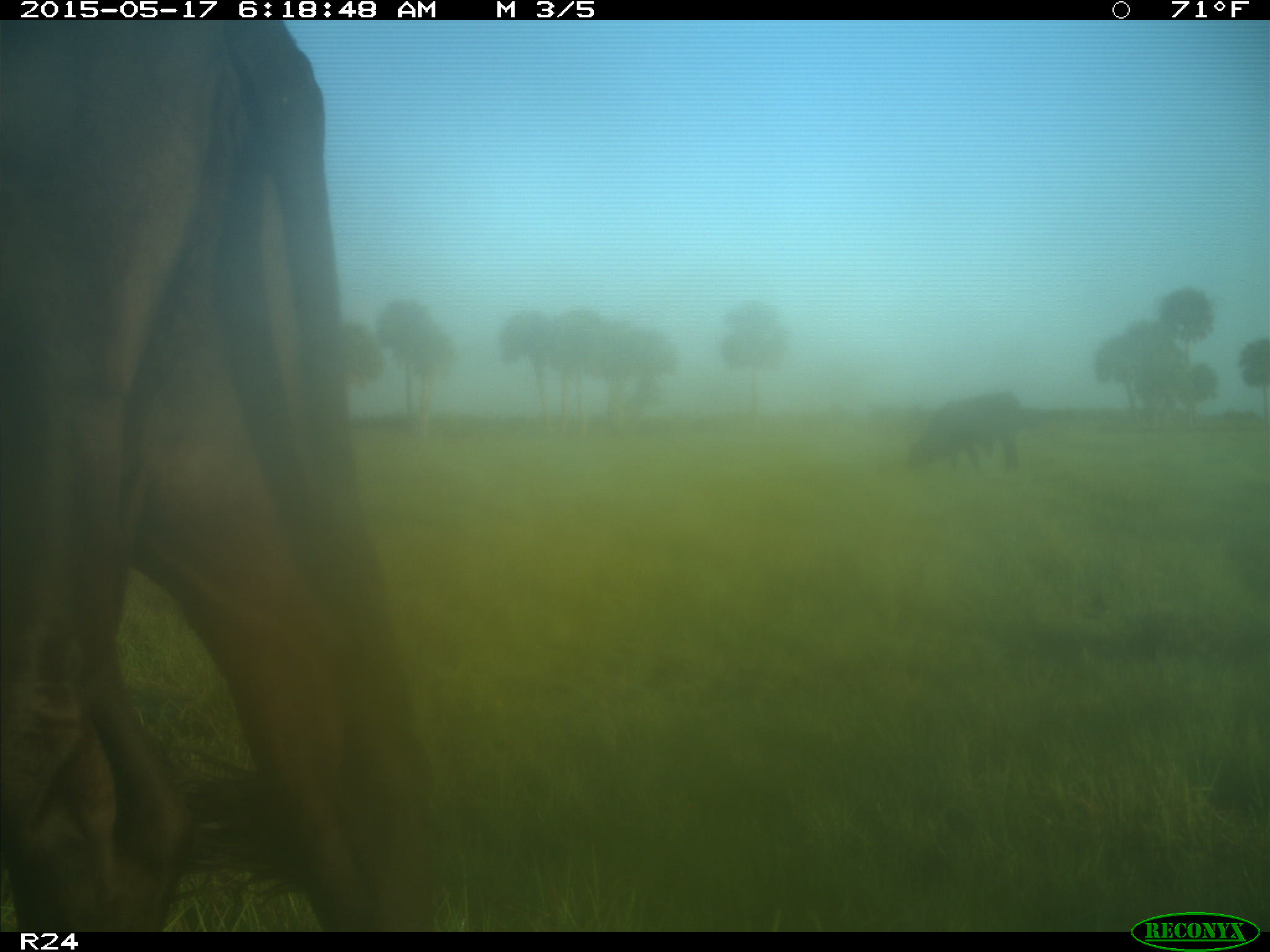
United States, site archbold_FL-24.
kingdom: Animalia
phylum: Chordata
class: Mammalia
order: Artiodactyla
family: Bovidae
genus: Bos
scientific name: Bos taurus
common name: domestic cow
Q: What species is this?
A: Bos taurus (domestic cow).